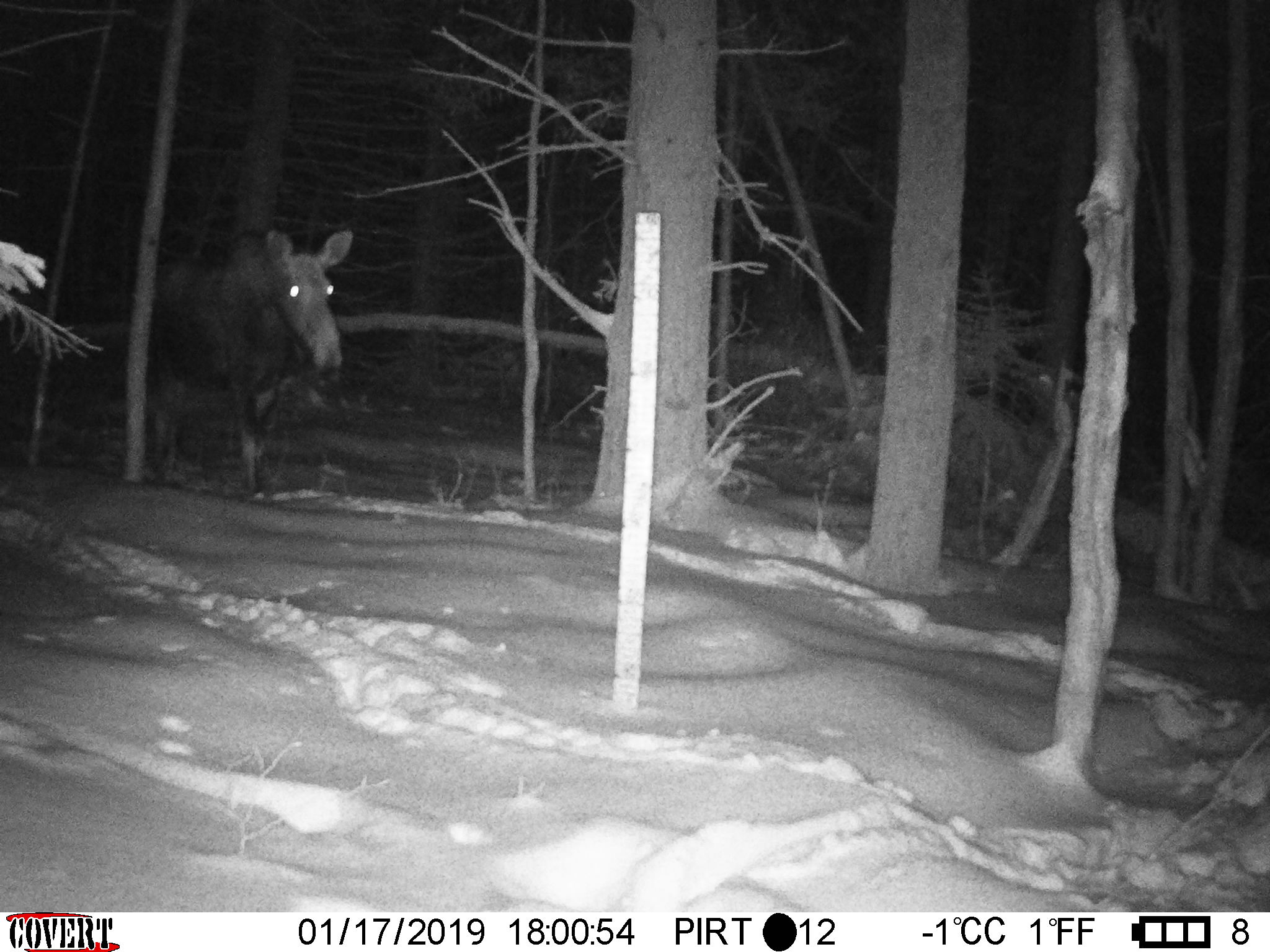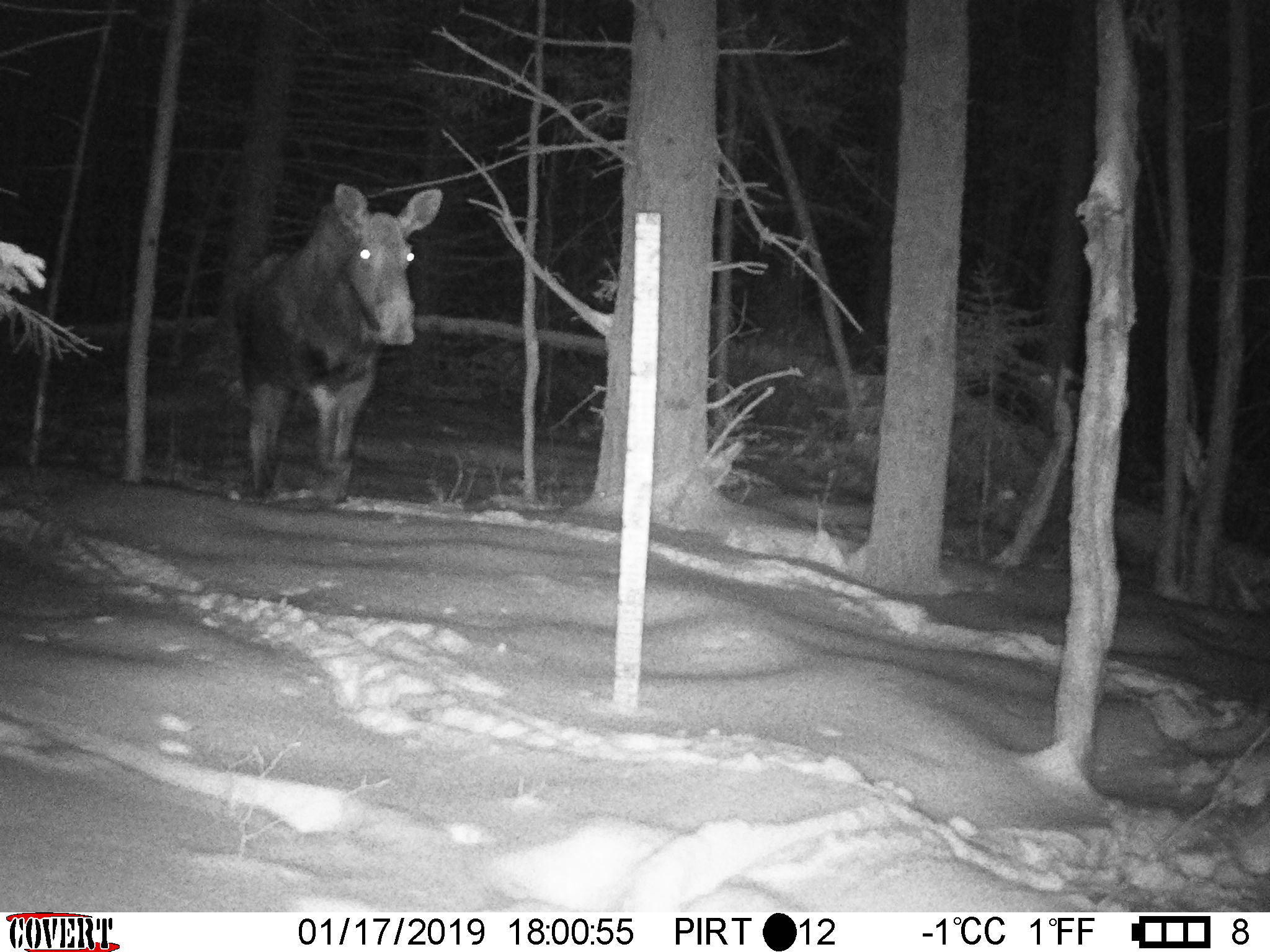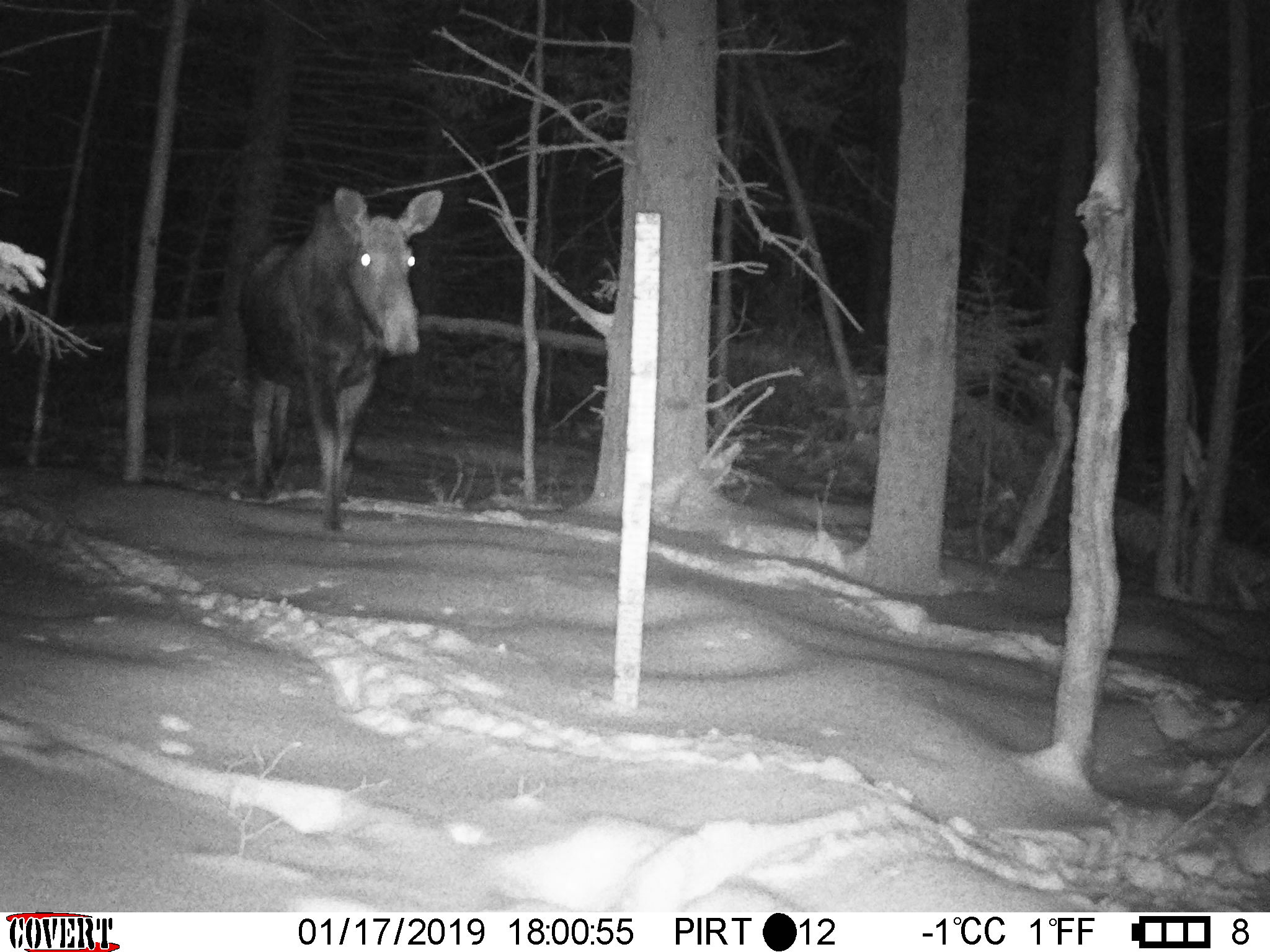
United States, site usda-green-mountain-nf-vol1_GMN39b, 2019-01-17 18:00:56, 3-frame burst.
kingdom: Animalia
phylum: Chordata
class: Mammalia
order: Artiodactyla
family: Cervidae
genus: Alces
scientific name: Alces alces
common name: moose